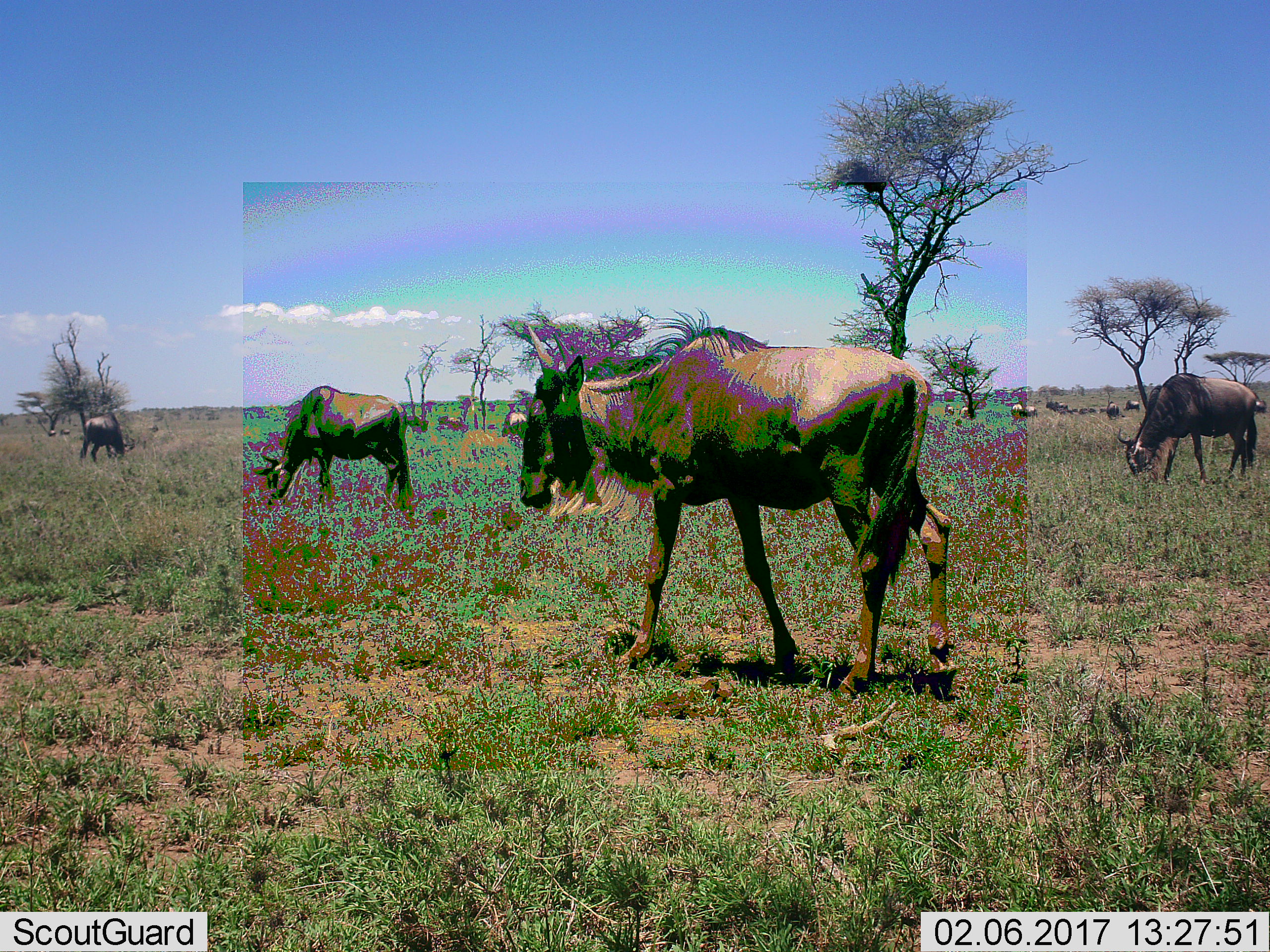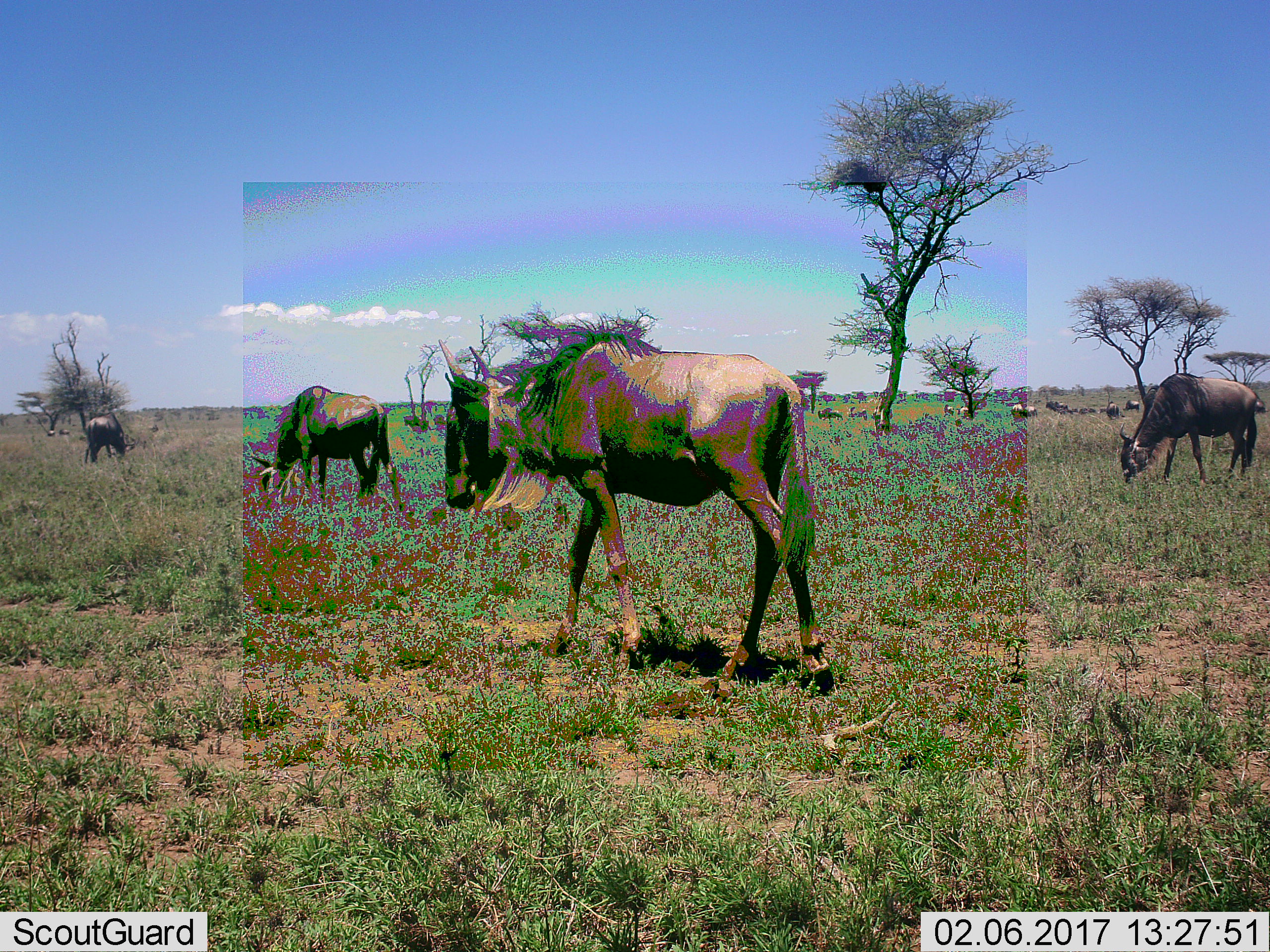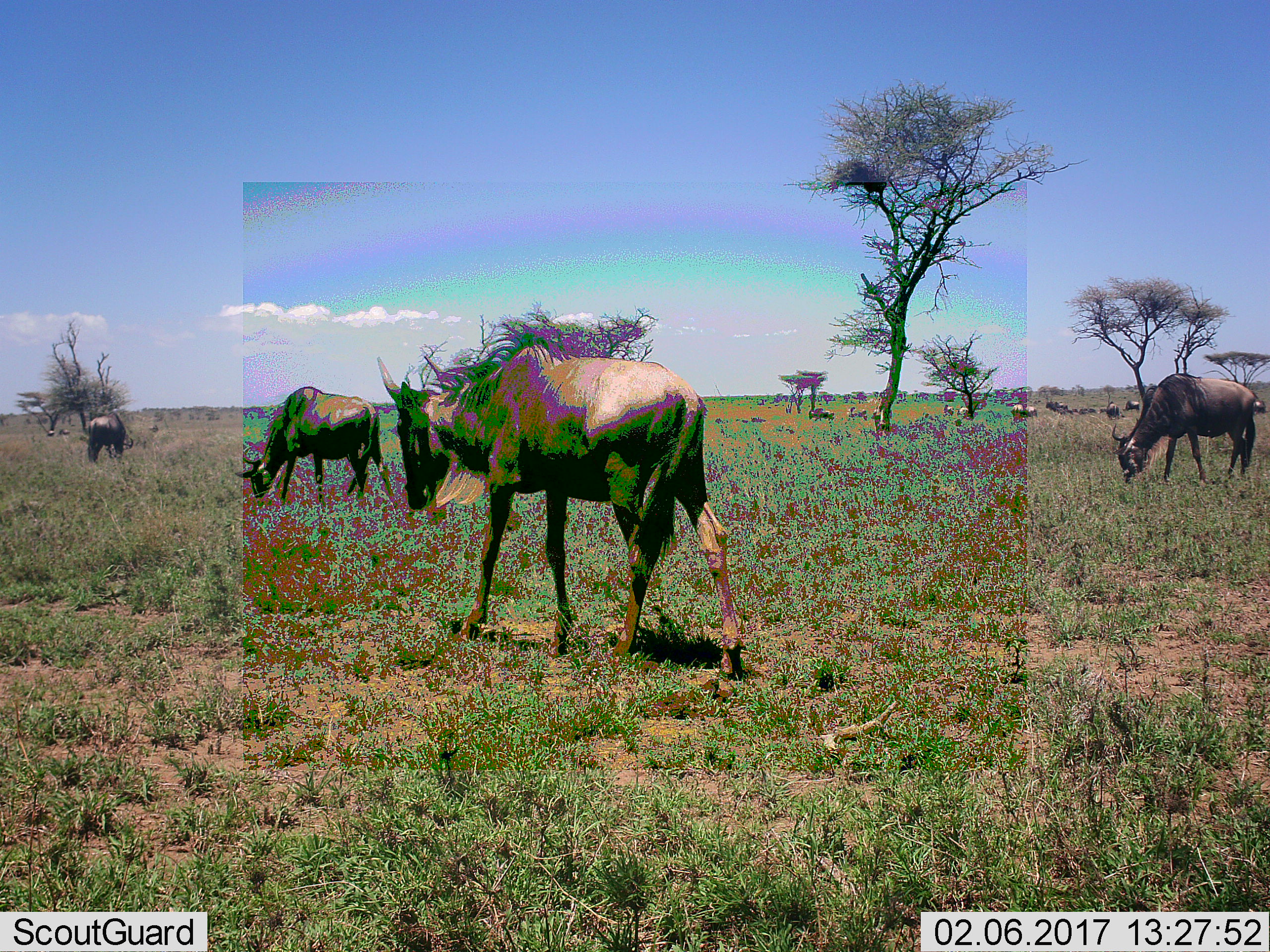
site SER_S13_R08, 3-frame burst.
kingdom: Animalia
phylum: Chordata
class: Mammalia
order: Artiodactyla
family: Bovidae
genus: Connochaetes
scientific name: Connochaetes taurinus taurinus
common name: blue wildebeest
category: wildebeestblue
Wildebeestblue (blue wildebeest) (Connochaetes taurinus taurinus), count 11-50. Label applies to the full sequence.